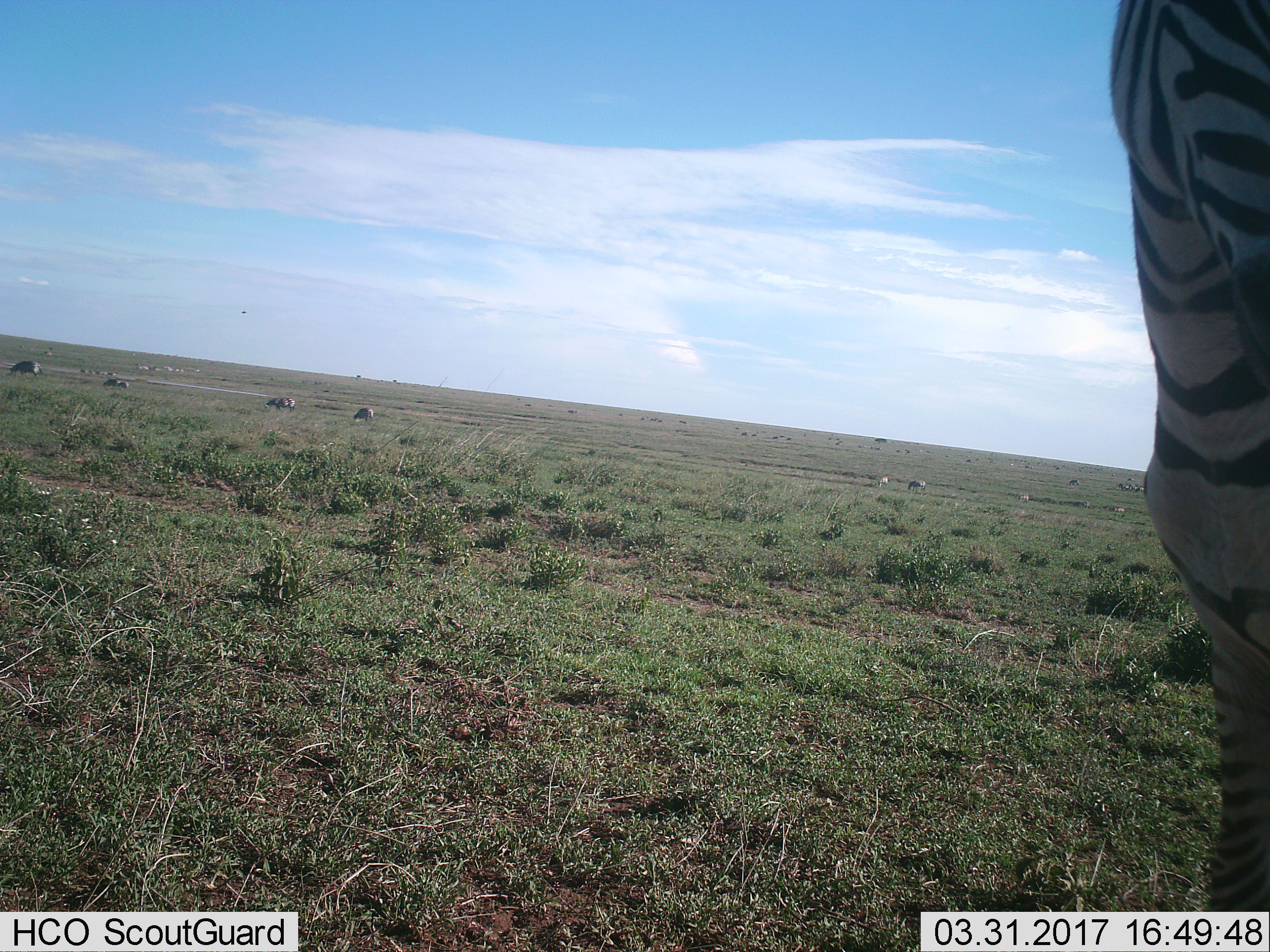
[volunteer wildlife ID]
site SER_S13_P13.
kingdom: Animalia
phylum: Chordata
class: Mammalia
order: Perissodactyla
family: Equidae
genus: Equus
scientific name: Equus quagga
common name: plains zebra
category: zebraplains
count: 8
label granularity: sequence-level